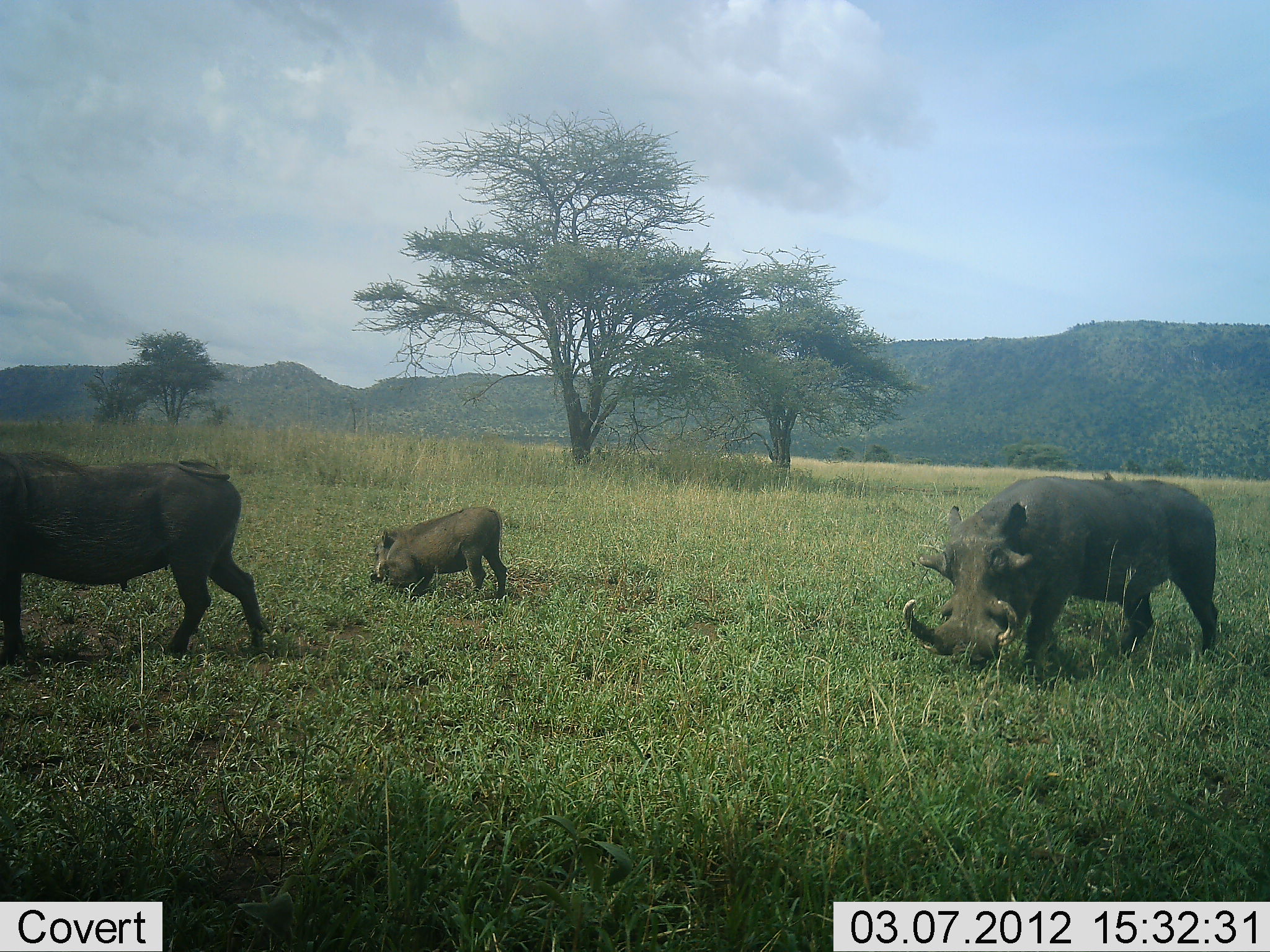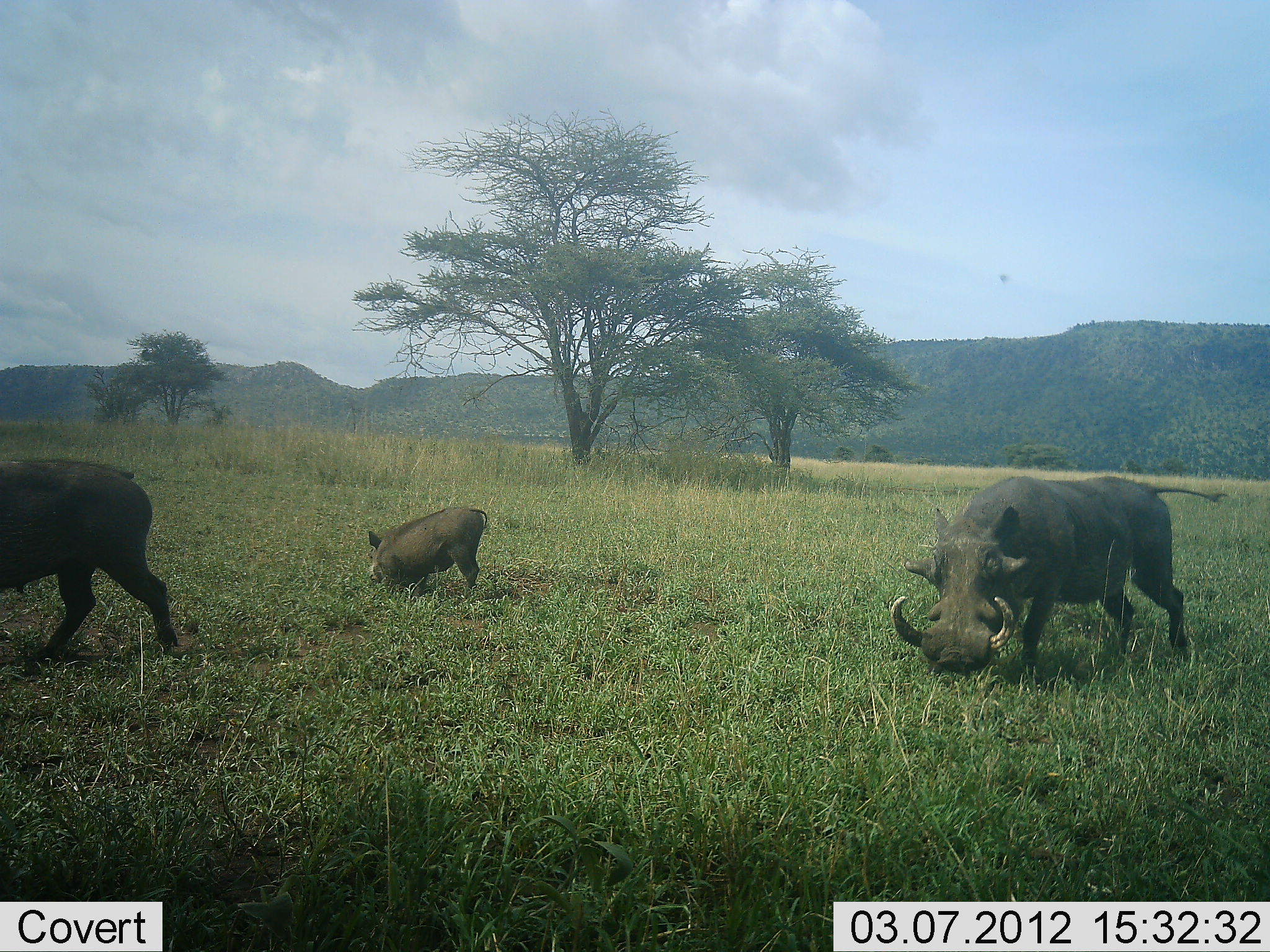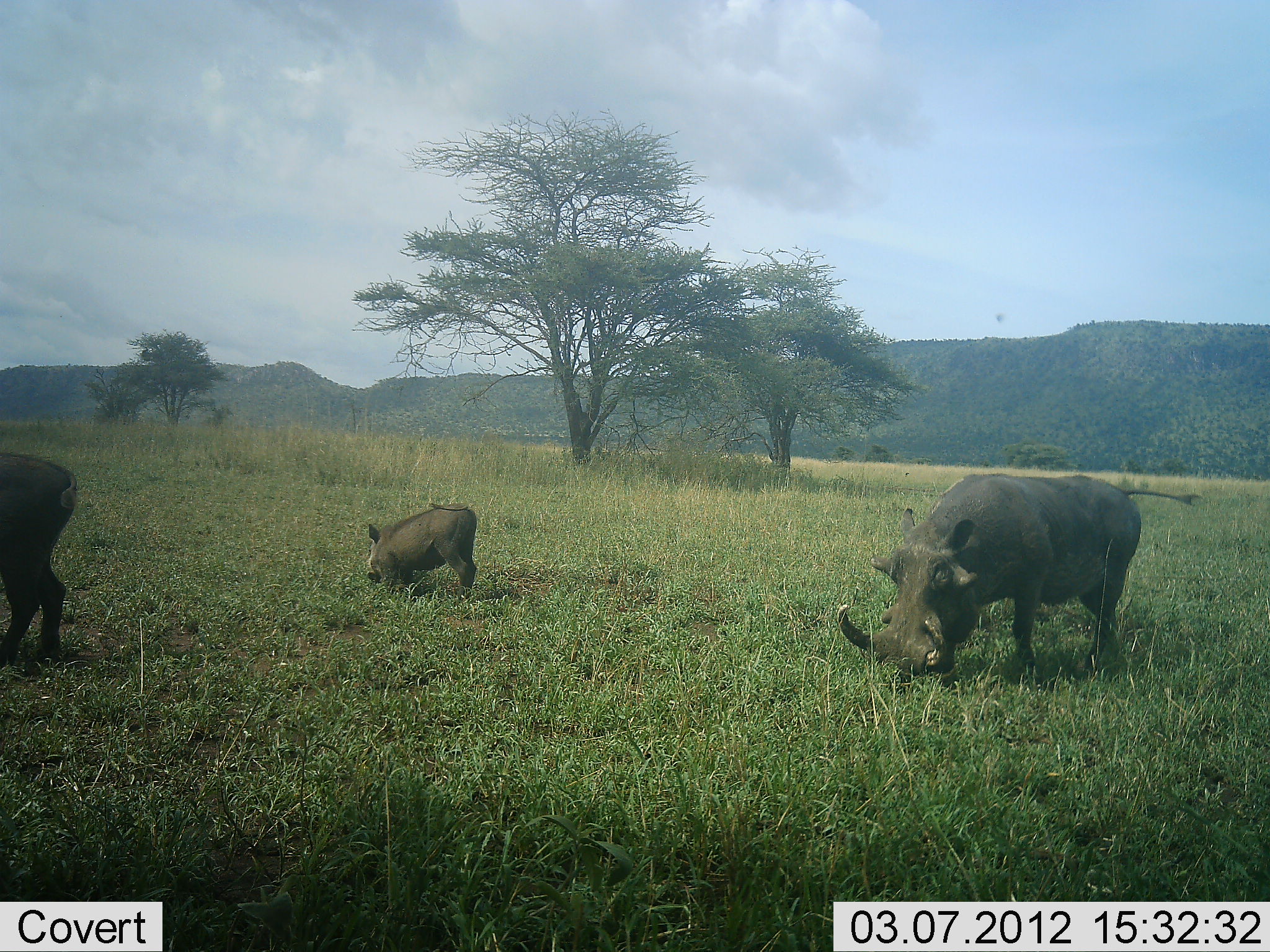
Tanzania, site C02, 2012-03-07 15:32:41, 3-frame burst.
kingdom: Animalia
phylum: Chordata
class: Mammalia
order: Artiodactyla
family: Suidae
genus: Phacochoerus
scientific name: Phacochoerus africanus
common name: warthog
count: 3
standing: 17%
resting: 0%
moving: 89%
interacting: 0%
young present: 75%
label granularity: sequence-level